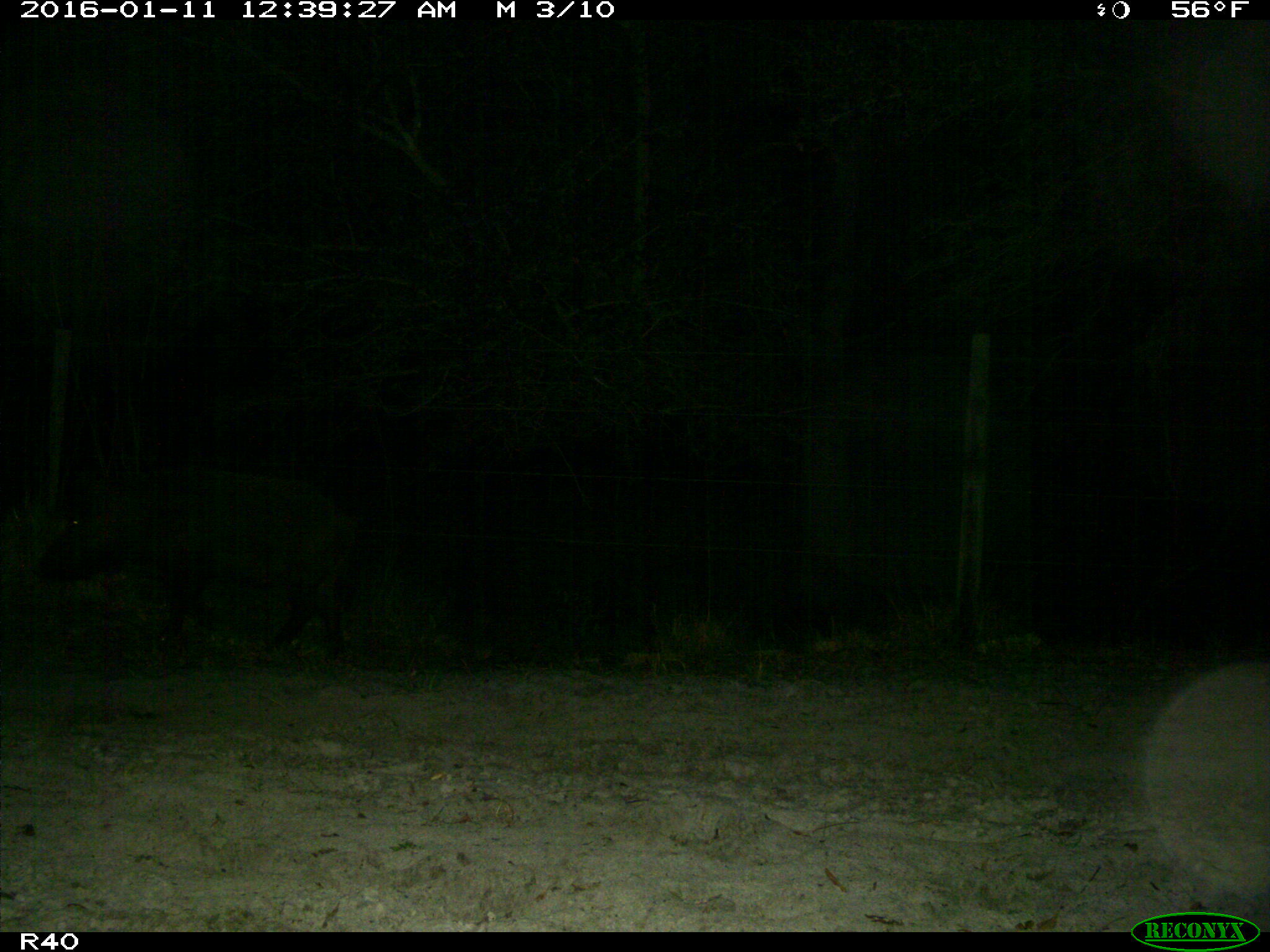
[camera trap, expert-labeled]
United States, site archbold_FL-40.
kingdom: Animalia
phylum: Chordata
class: Mammalia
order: Artiodactyla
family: Suidae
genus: Sus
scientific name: Sus scrofa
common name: wild boar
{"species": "Sus scrofa (wild boar)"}